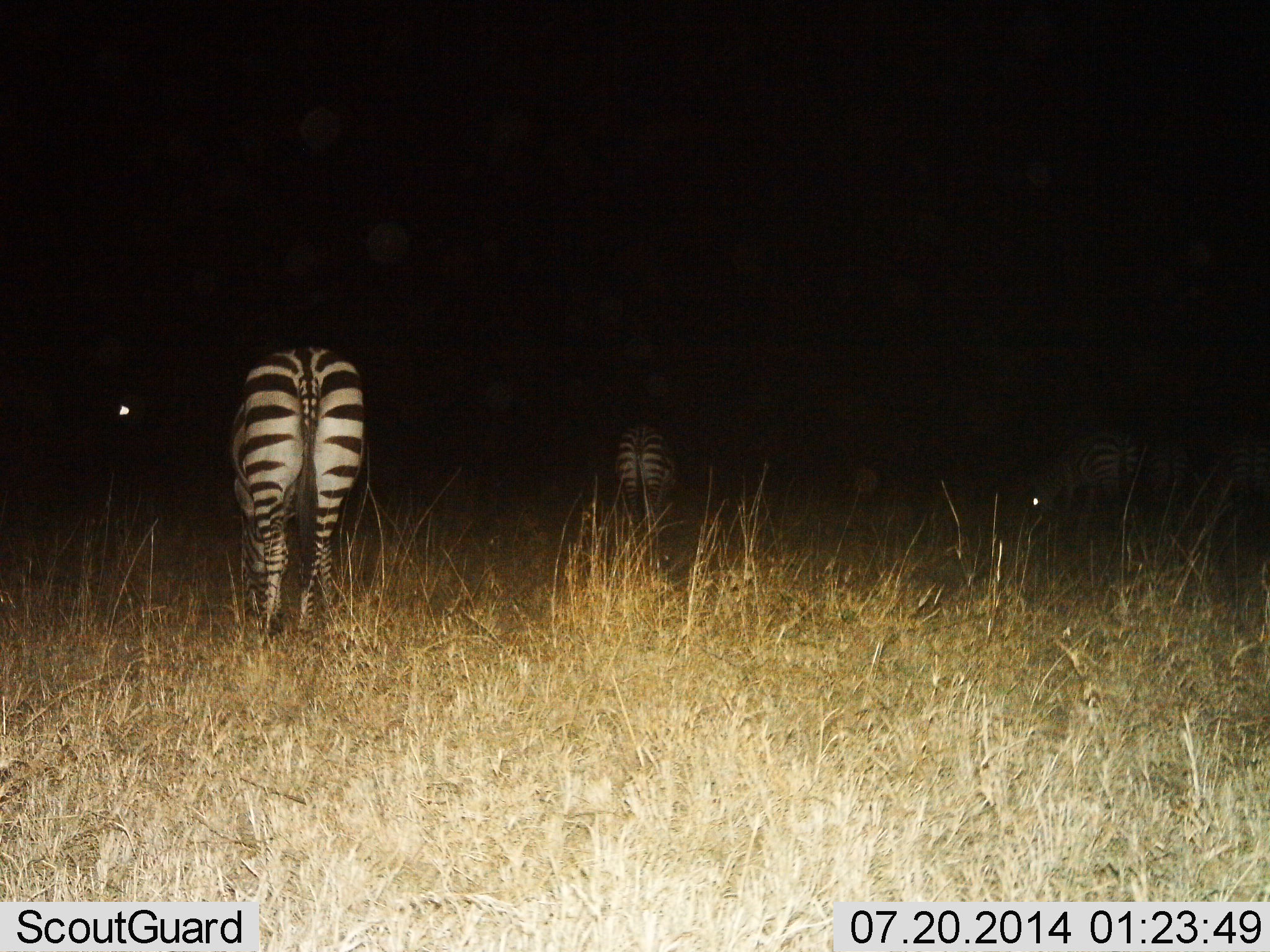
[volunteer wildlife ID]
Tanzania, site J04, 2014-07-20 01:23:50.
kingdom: Animalia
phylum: Chordata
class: Mammalia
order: Perissodactyla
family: Equidae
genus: Equus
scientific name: Equus quagga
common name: plains zebra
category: zebra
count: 4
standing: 30%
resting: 0%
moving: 0%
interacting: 0%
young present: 0%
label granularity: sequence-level